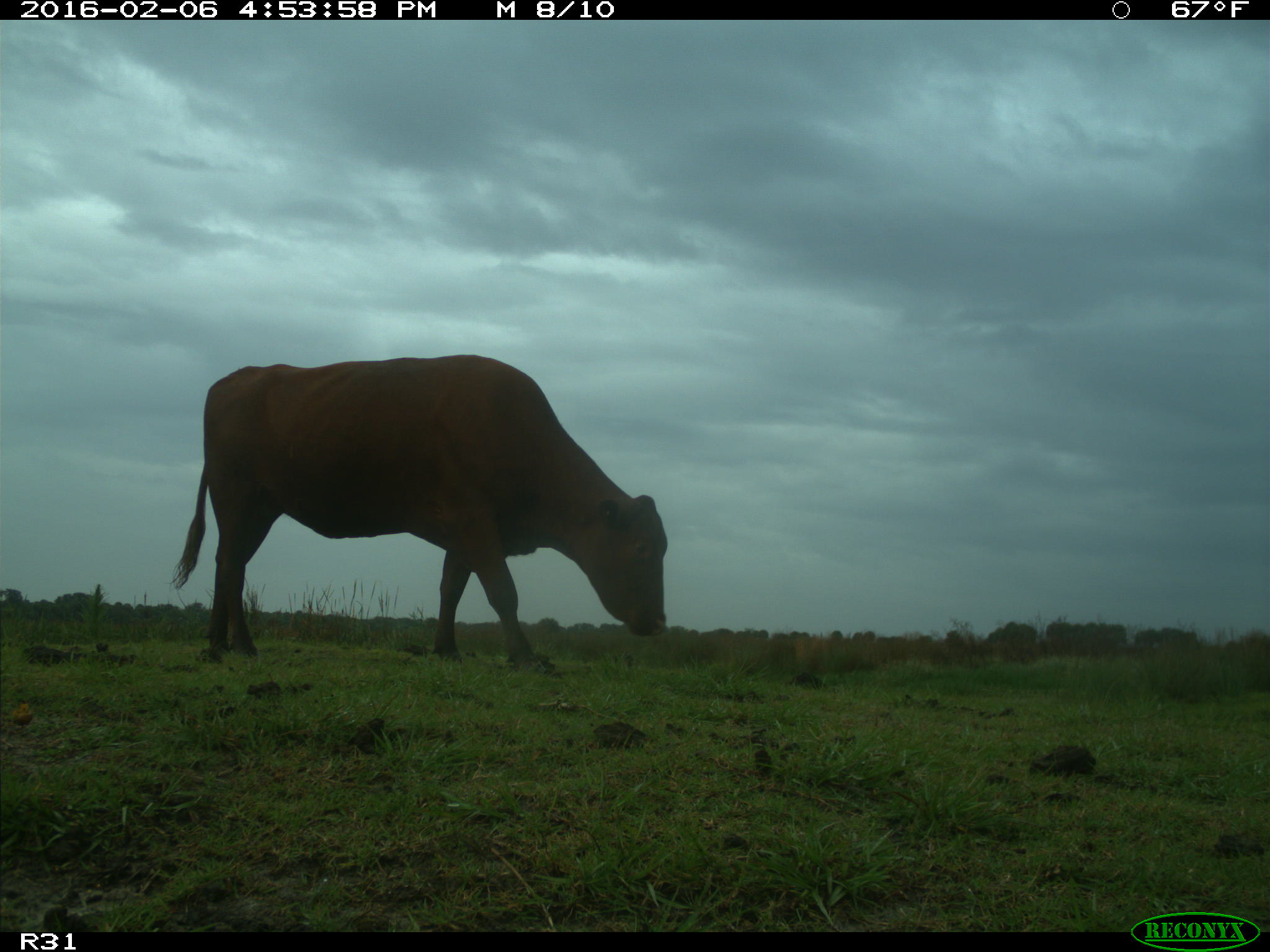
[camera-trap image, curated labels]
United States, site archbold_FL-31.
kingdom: Animalia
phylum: Chordata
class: Mammalia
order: Artiodactyla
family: Bovidae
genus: Bos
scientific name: Bos taurus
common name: domestic cow